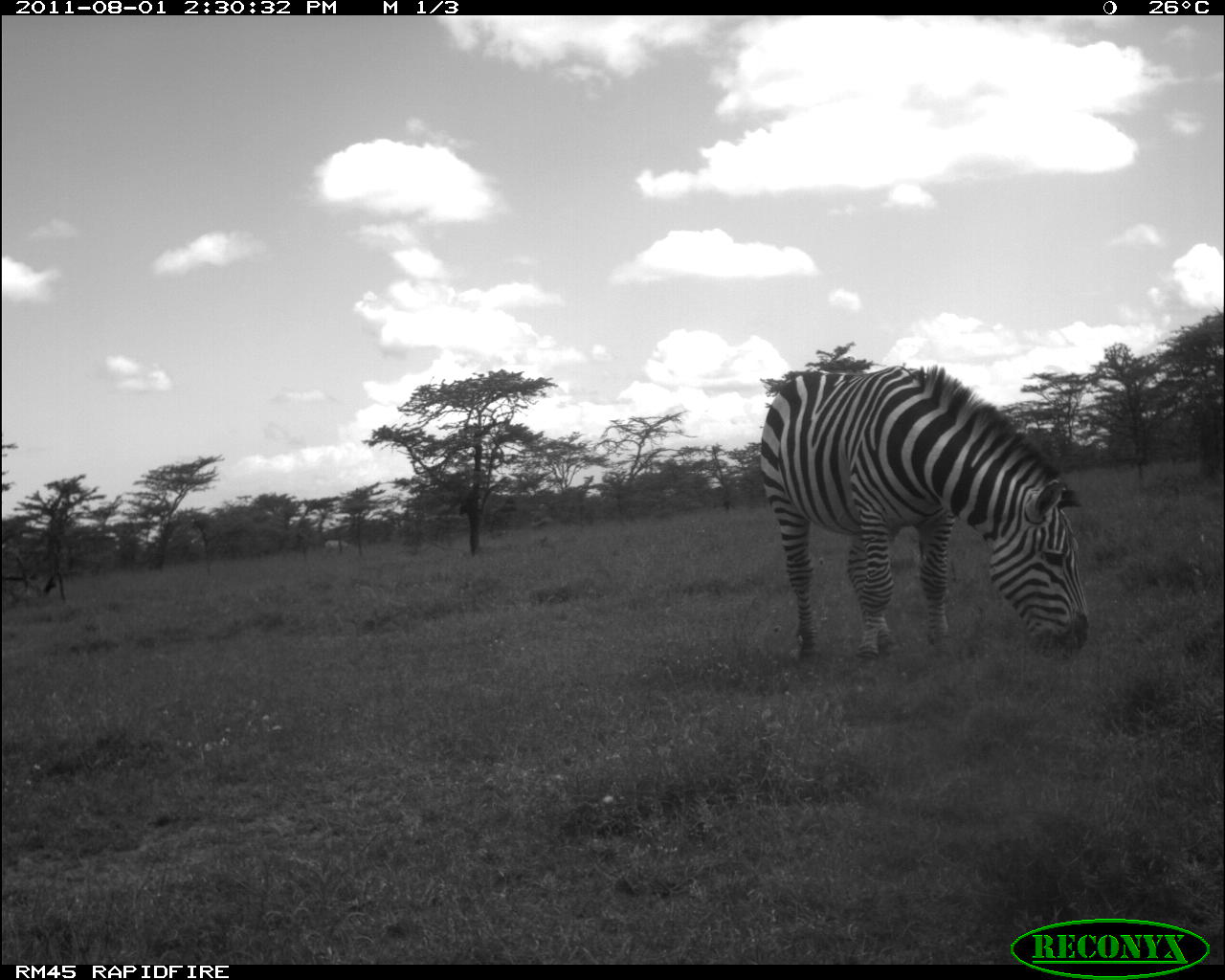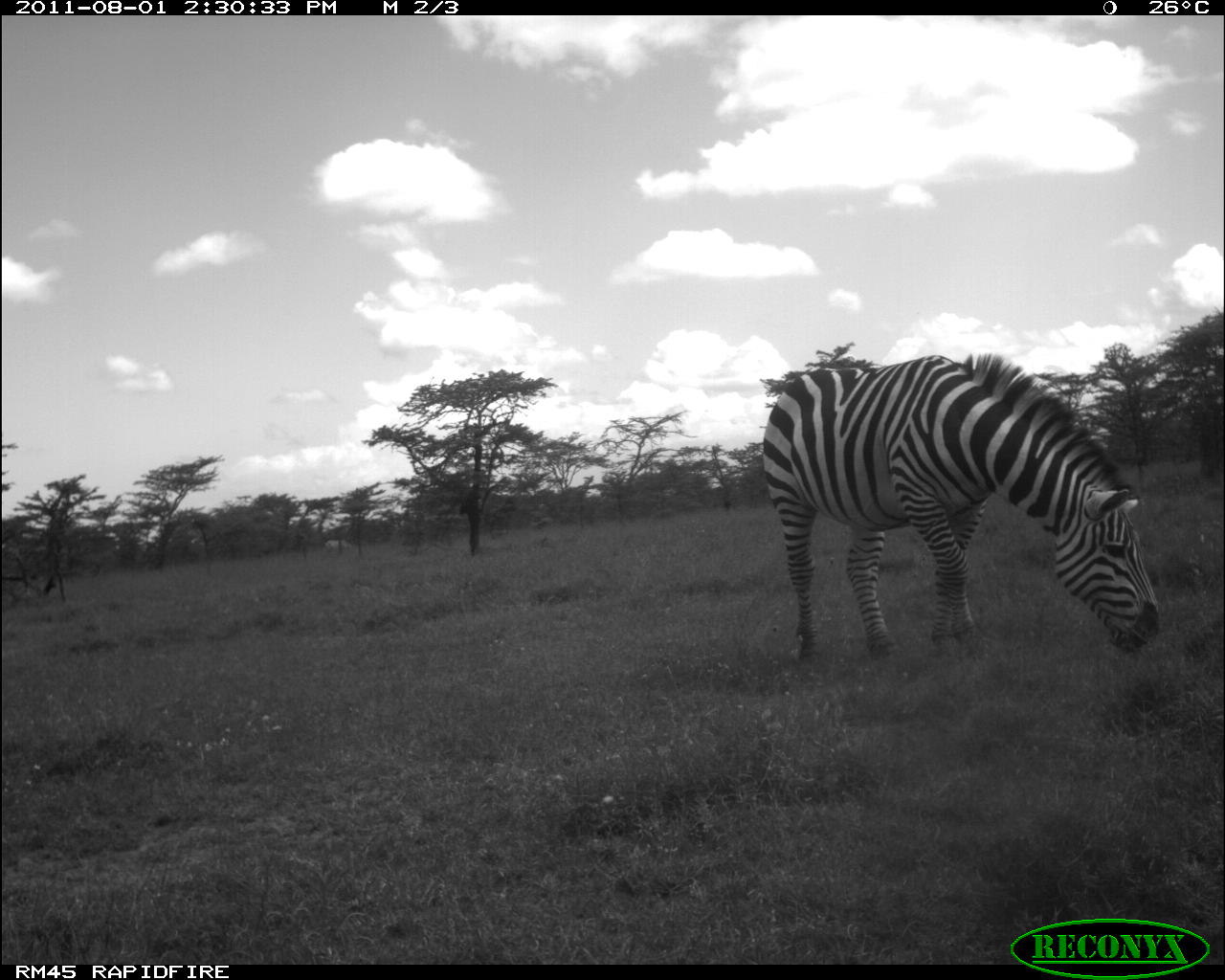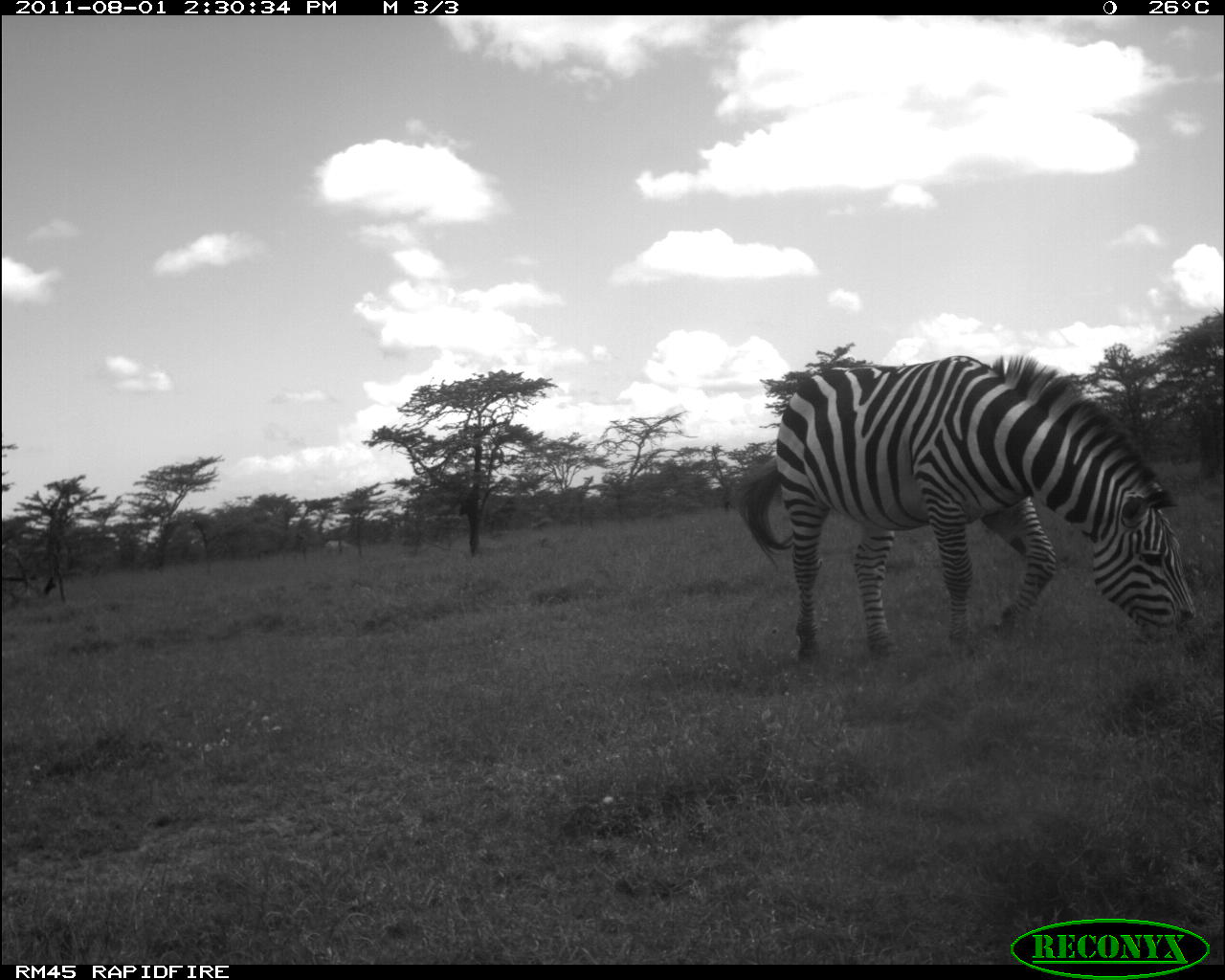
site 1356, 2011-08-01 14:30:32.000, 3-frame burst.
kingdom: Animalia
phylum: Chordata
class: Mammalia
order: Perissodactyla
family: Equidae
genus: Equus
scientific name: Equus quagga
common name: plains zebra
Equus quagga (plains zebra), count 1.